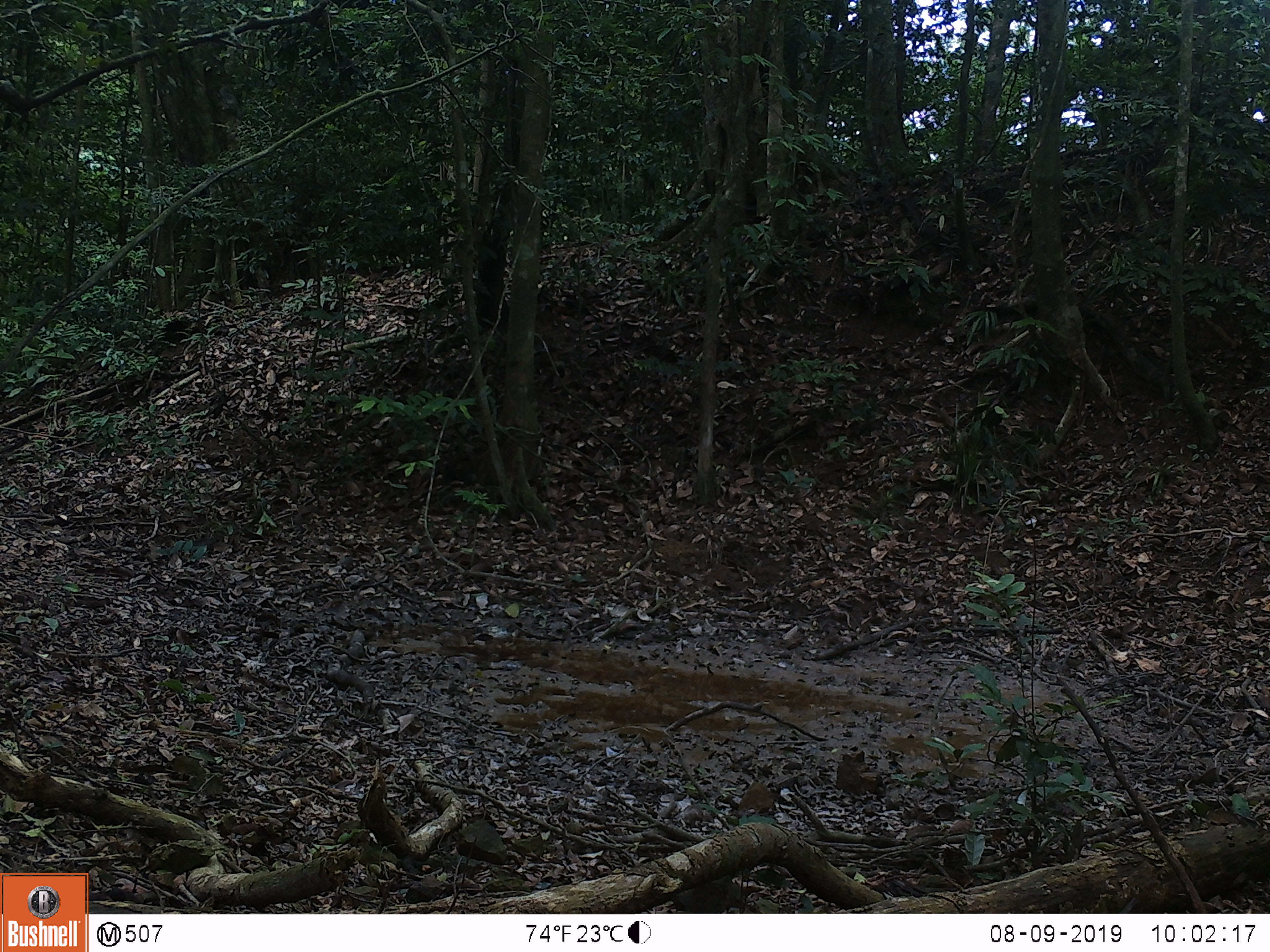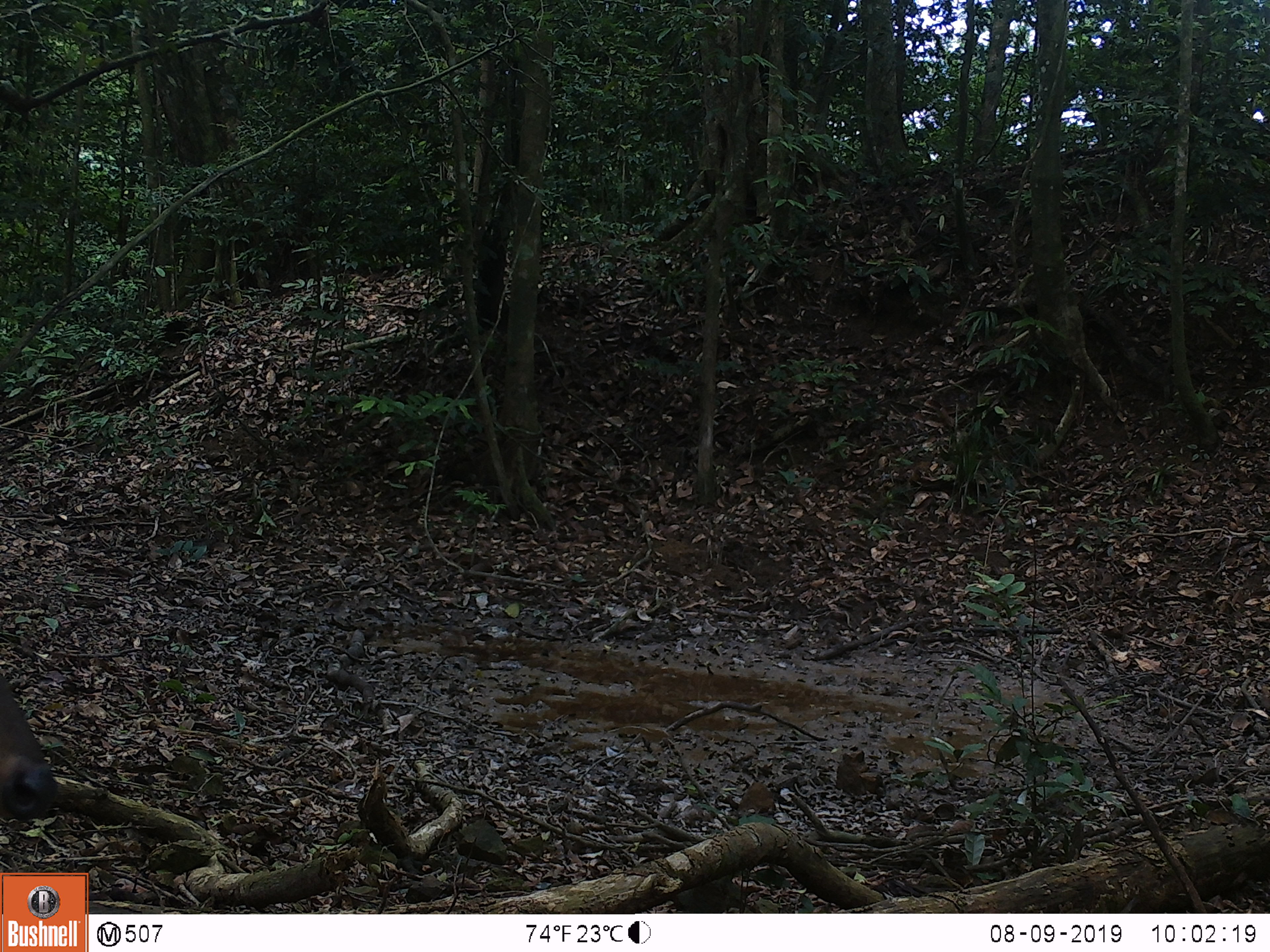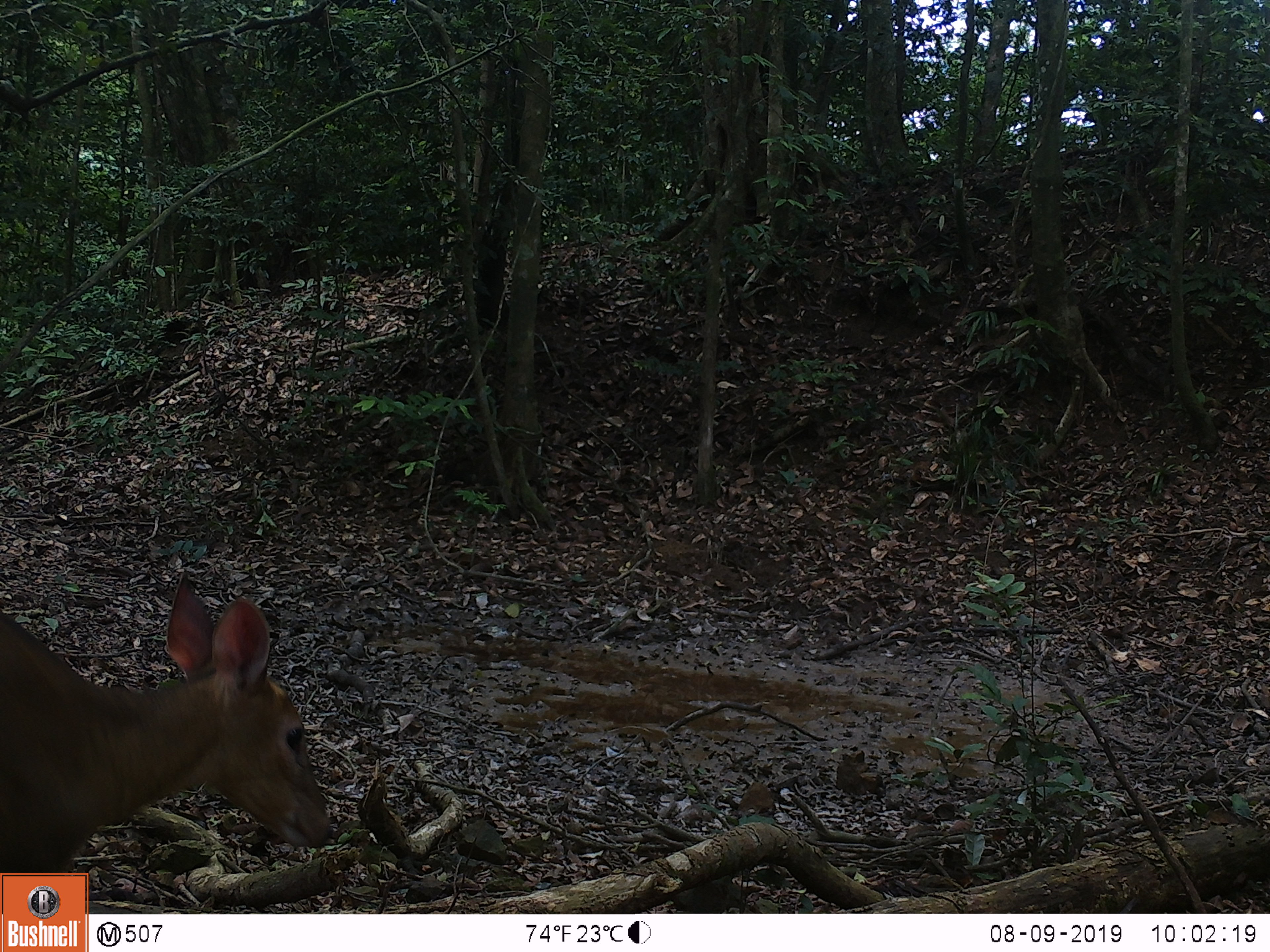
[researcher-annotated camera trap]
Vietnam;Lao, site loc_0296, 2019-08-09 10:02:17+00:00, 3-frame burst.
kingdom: Animalia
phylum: Chordata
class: Mammalia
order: Artiodactyla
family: Cervidae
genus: Muntiacus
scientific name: Muntiacus vuquangensis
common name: large-antlered muntjac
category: large antlered muntjac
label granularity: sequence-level